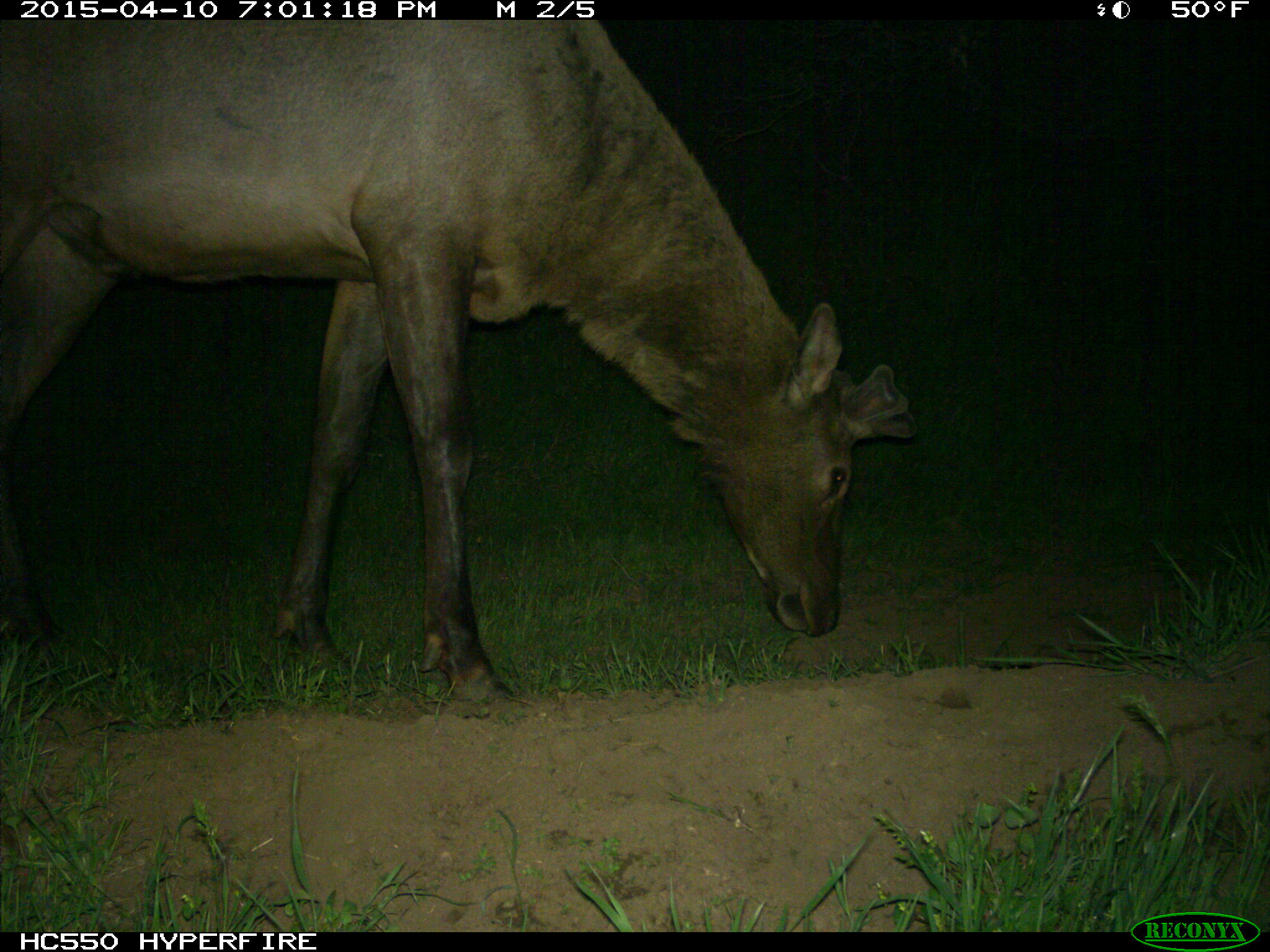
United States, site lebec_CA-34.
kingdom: Animalia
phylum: Chordata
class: Mammalia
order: Artiodactyla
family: Cervidae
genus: Cervus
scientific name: Cervus canadensis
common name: elk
Cervus canadensis (elk).